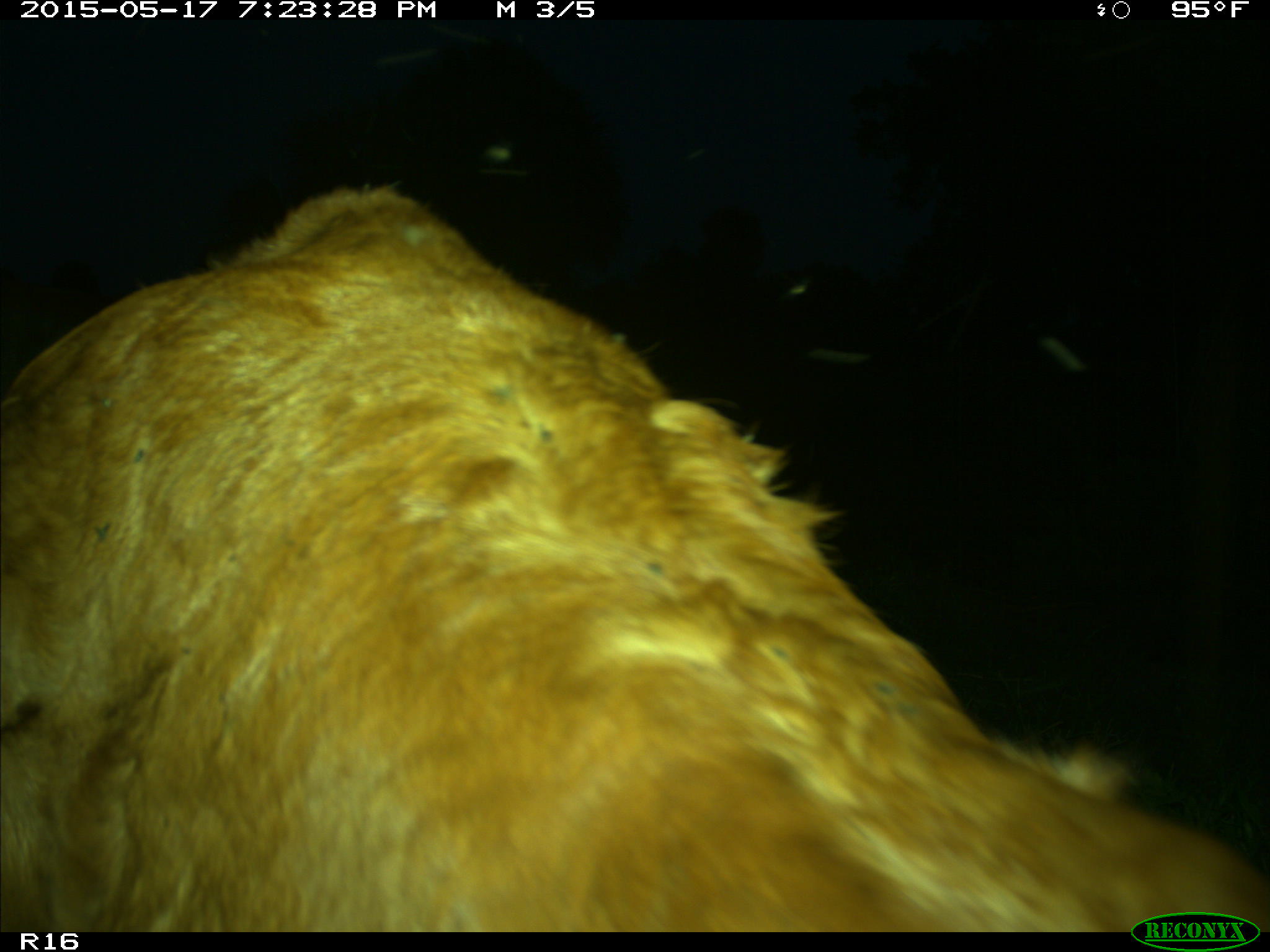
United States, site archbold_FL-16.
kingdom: Animalia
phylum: Chordata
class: Mammalia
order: Artiodactyla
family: Bovidae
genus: Bos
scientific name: Bos taurus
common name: domestic cow